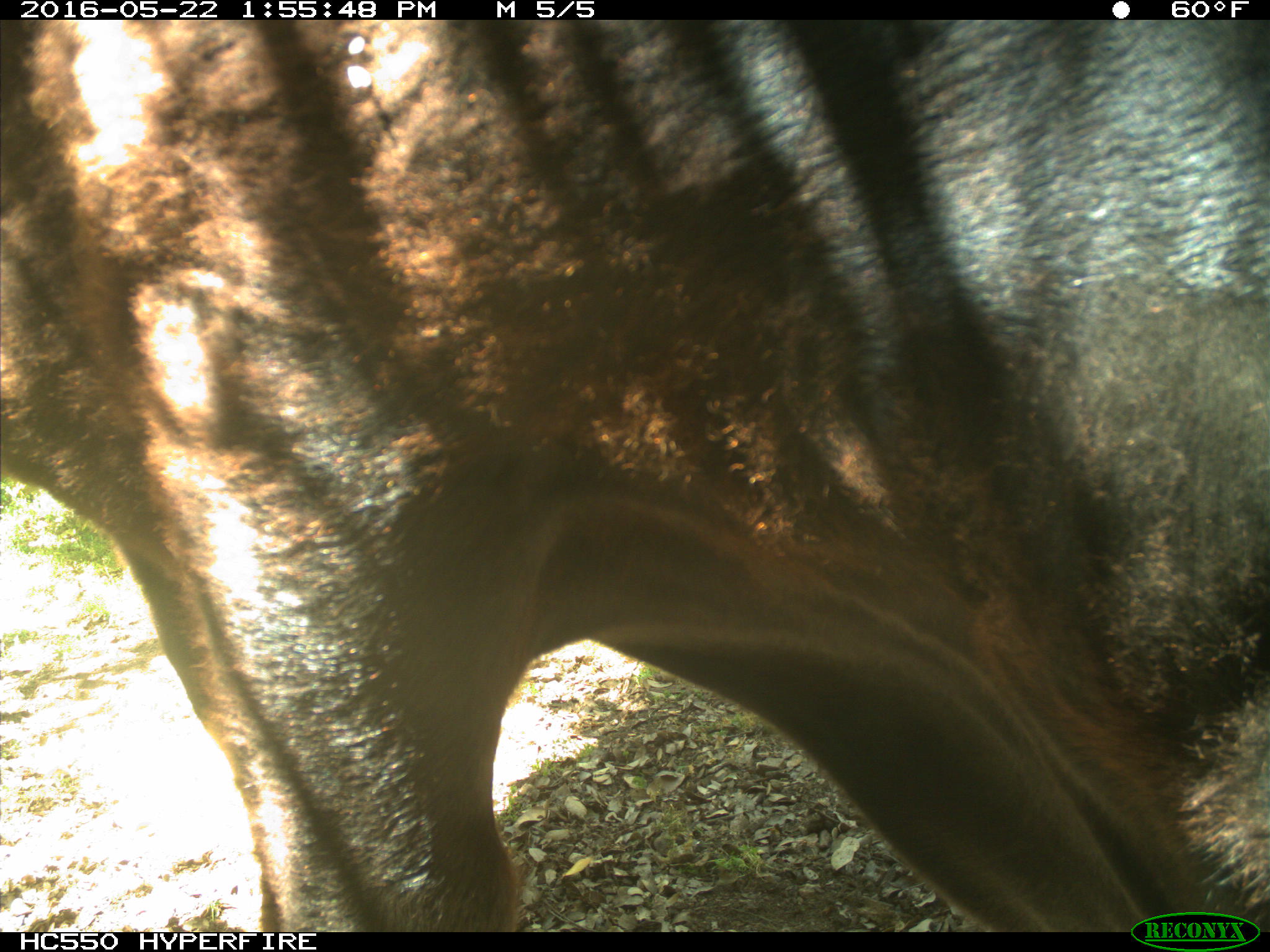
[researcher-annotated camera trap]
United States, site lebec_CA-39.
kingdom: Animalia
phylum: Chordata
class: Mammalia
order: Artiodactyla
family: Bovidae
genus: Bos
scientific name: Bos taurus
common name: domestic cow